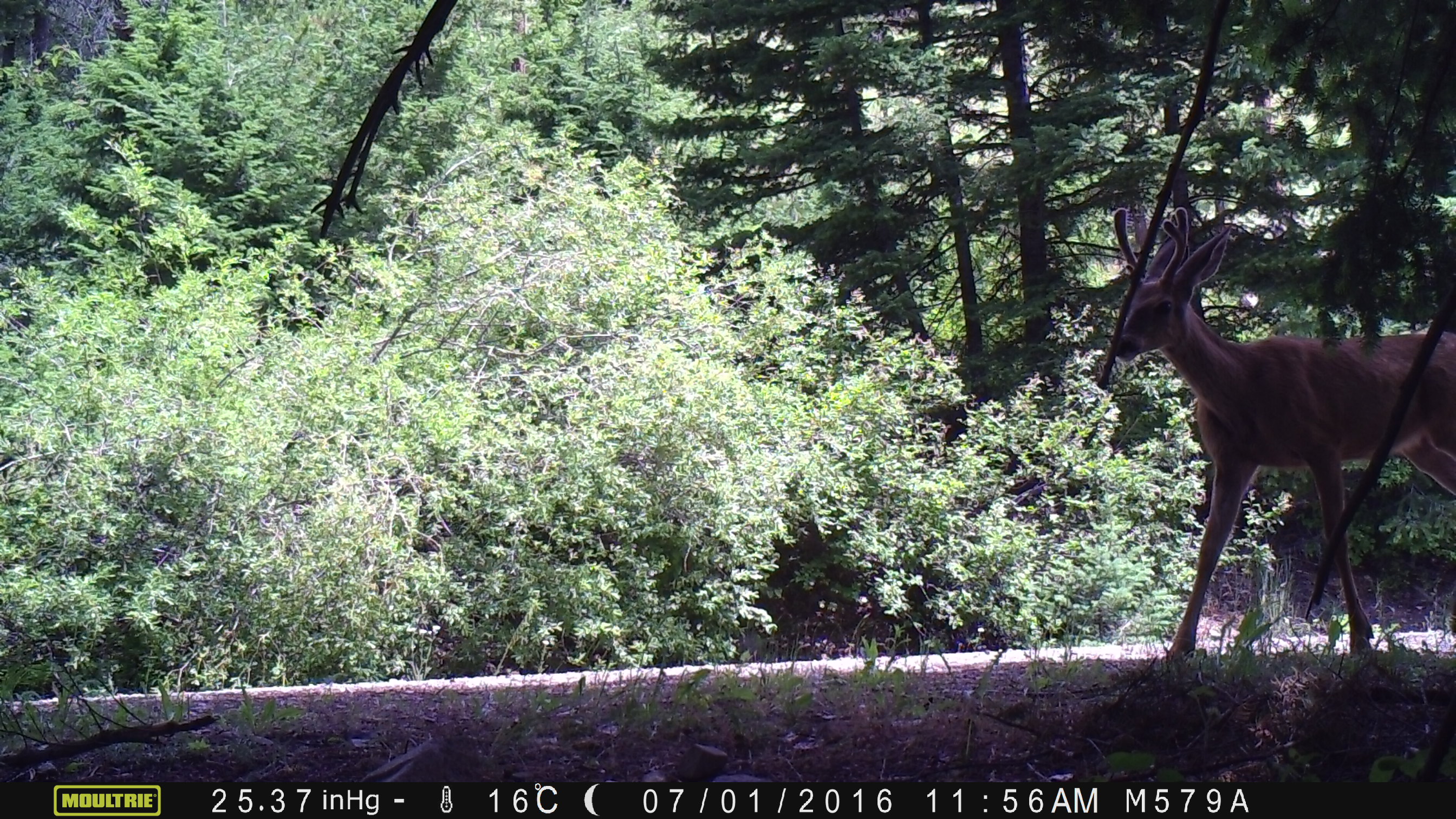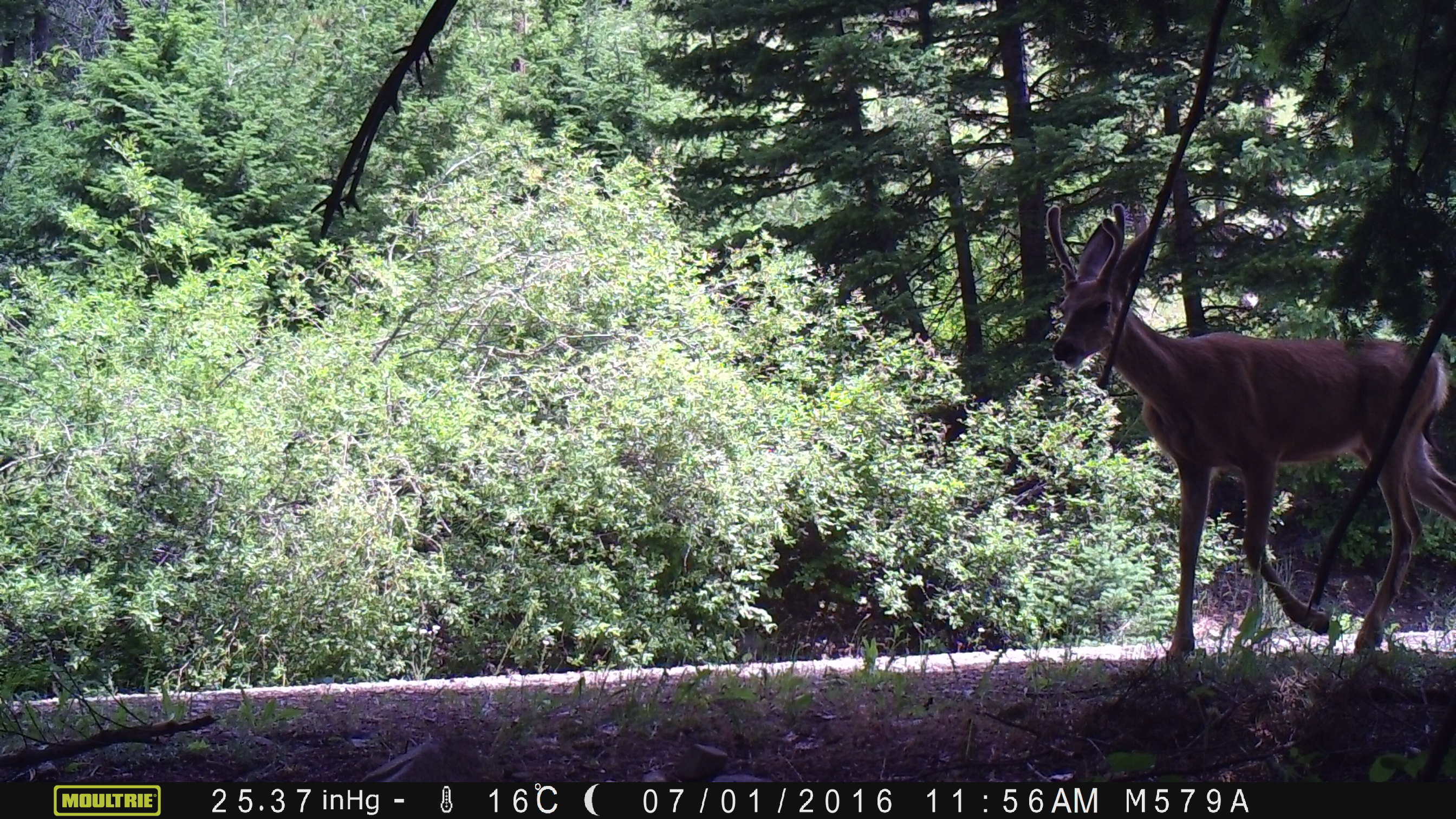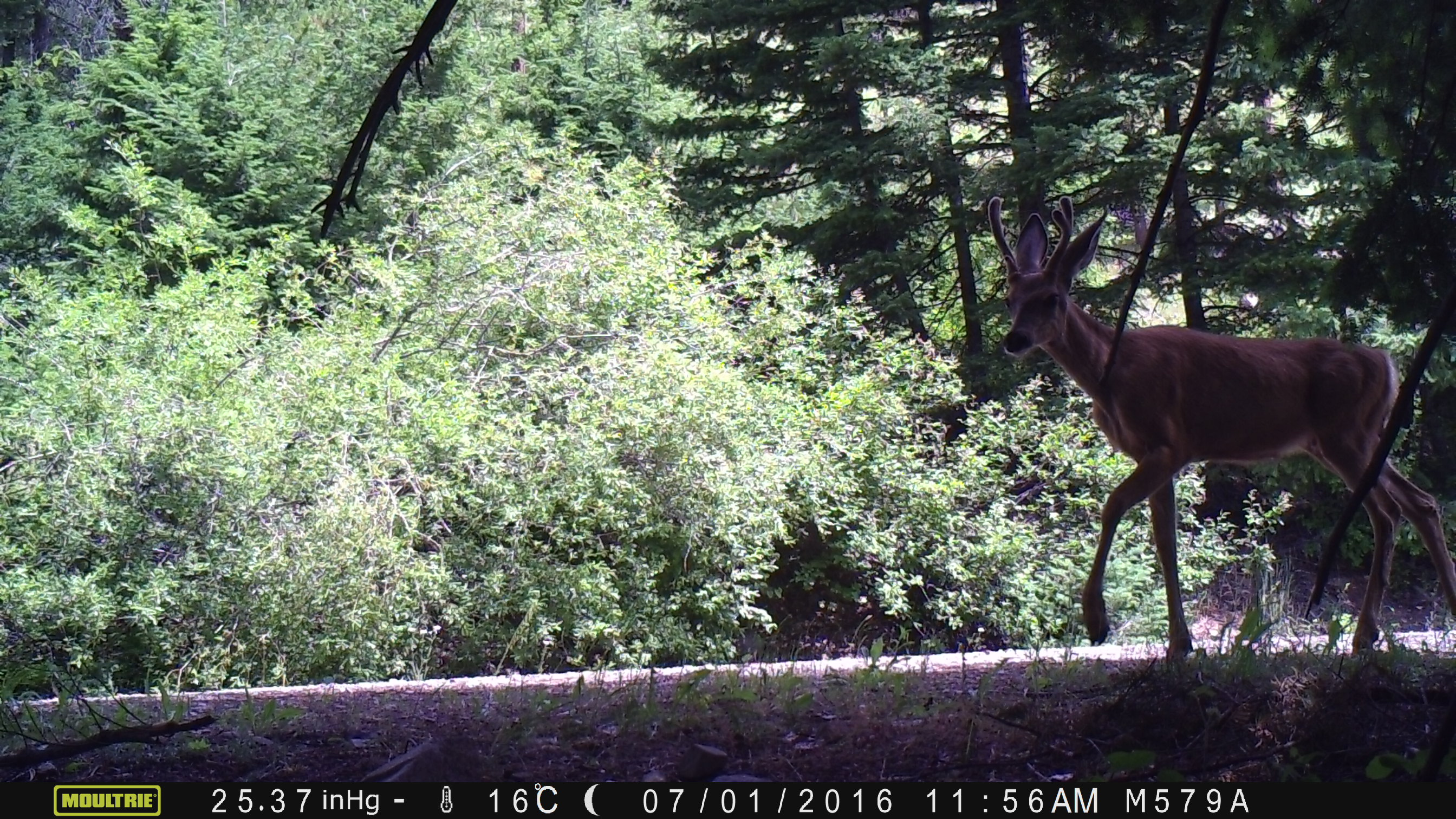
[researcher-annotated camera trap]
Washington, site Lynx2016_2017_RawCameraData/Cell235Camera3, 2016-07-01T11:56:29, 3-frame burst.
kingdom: Animalia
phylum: Chordata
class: Mammalia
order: Artiodactyla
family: Cervidae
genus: Odocoileus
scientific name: Odocoileus hemionus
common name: mule deer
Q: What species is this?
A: Odocoileus hemionus (mule deer).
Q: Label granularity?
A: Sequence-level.